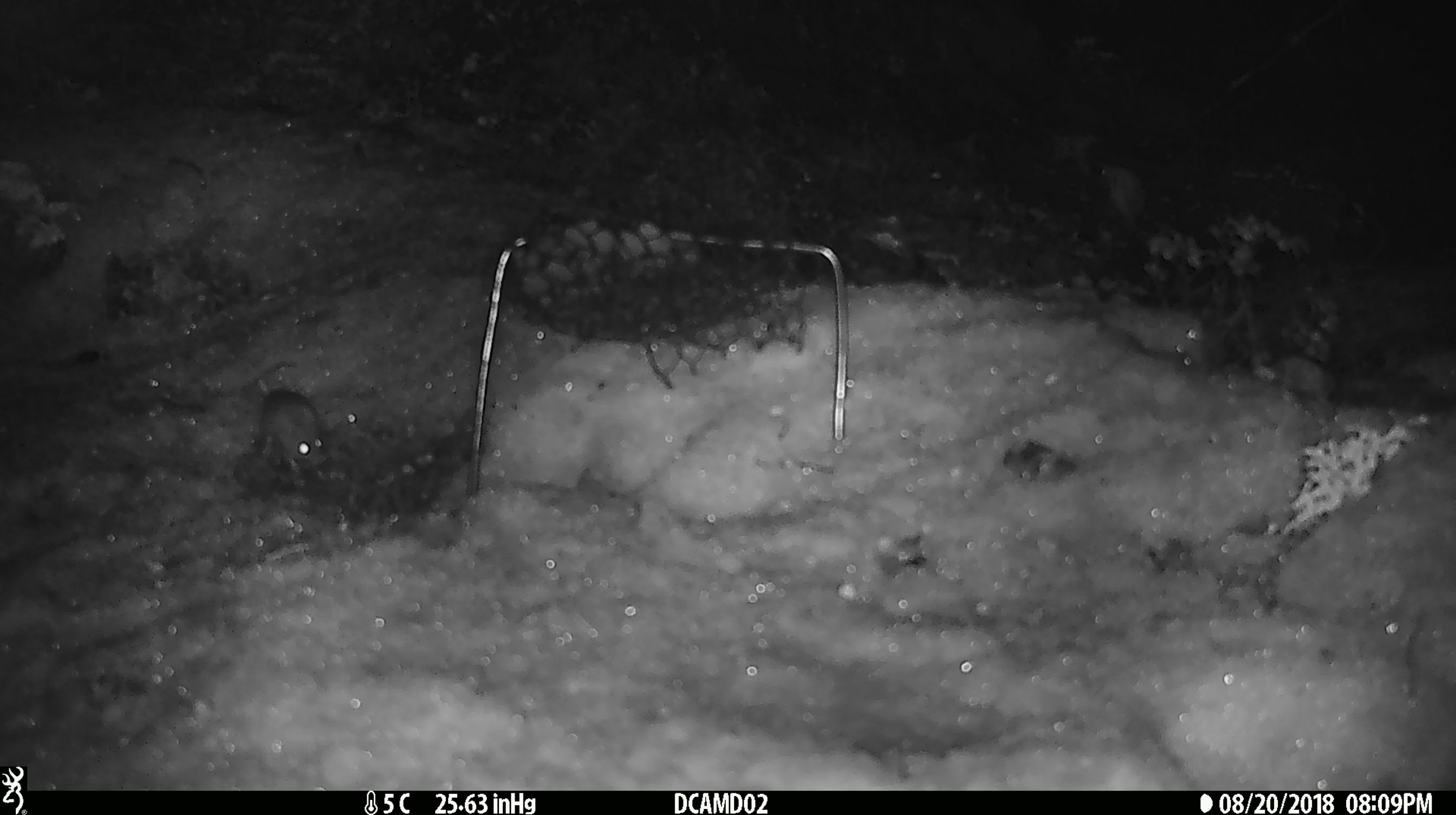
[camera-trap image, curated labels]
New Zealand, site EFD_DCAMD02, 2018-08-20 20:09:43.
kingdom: Animalia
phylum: Chordata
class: Mammalia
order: Rodentia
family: Muridae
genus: Mus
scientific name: Mus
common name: mouse